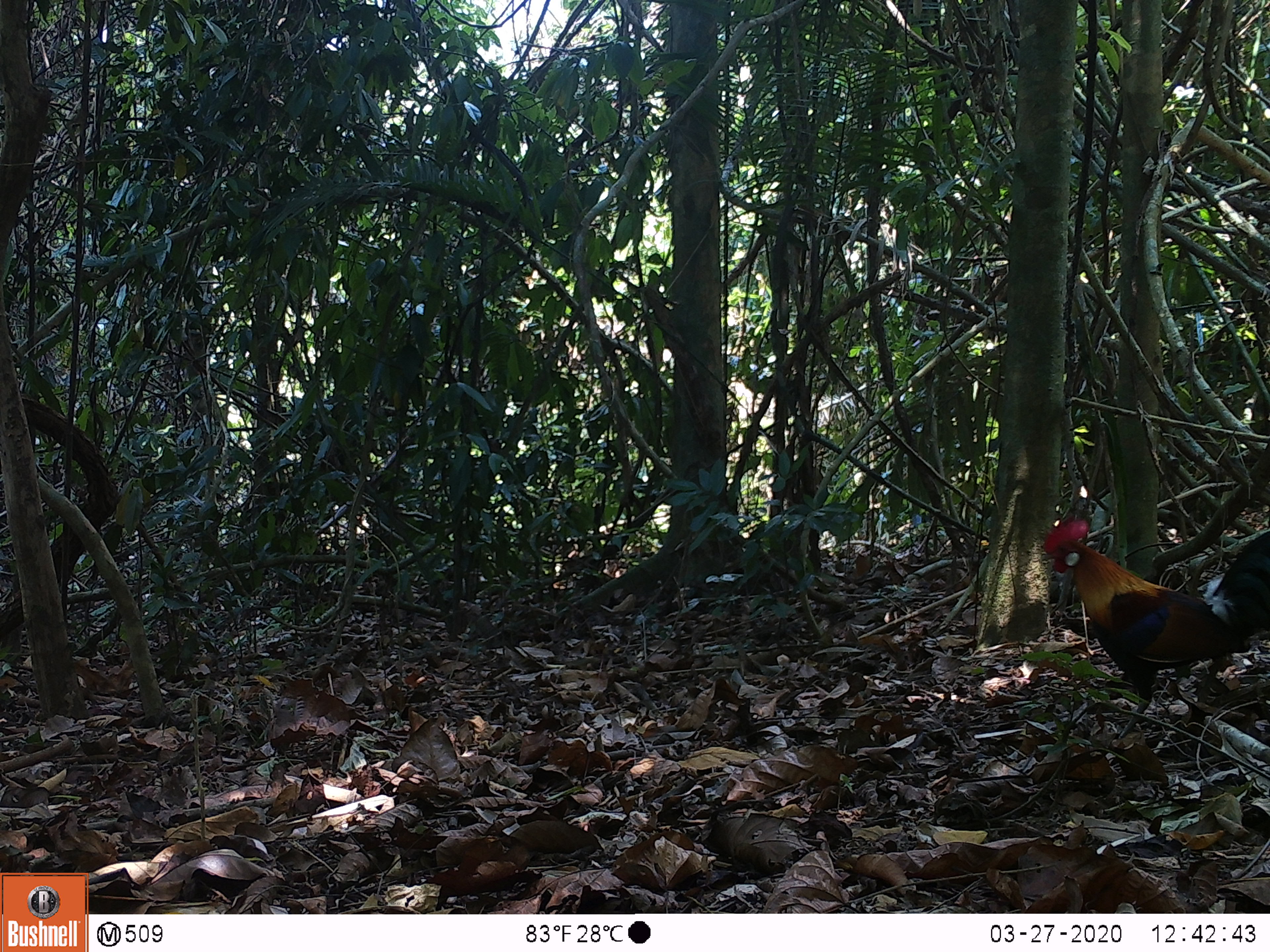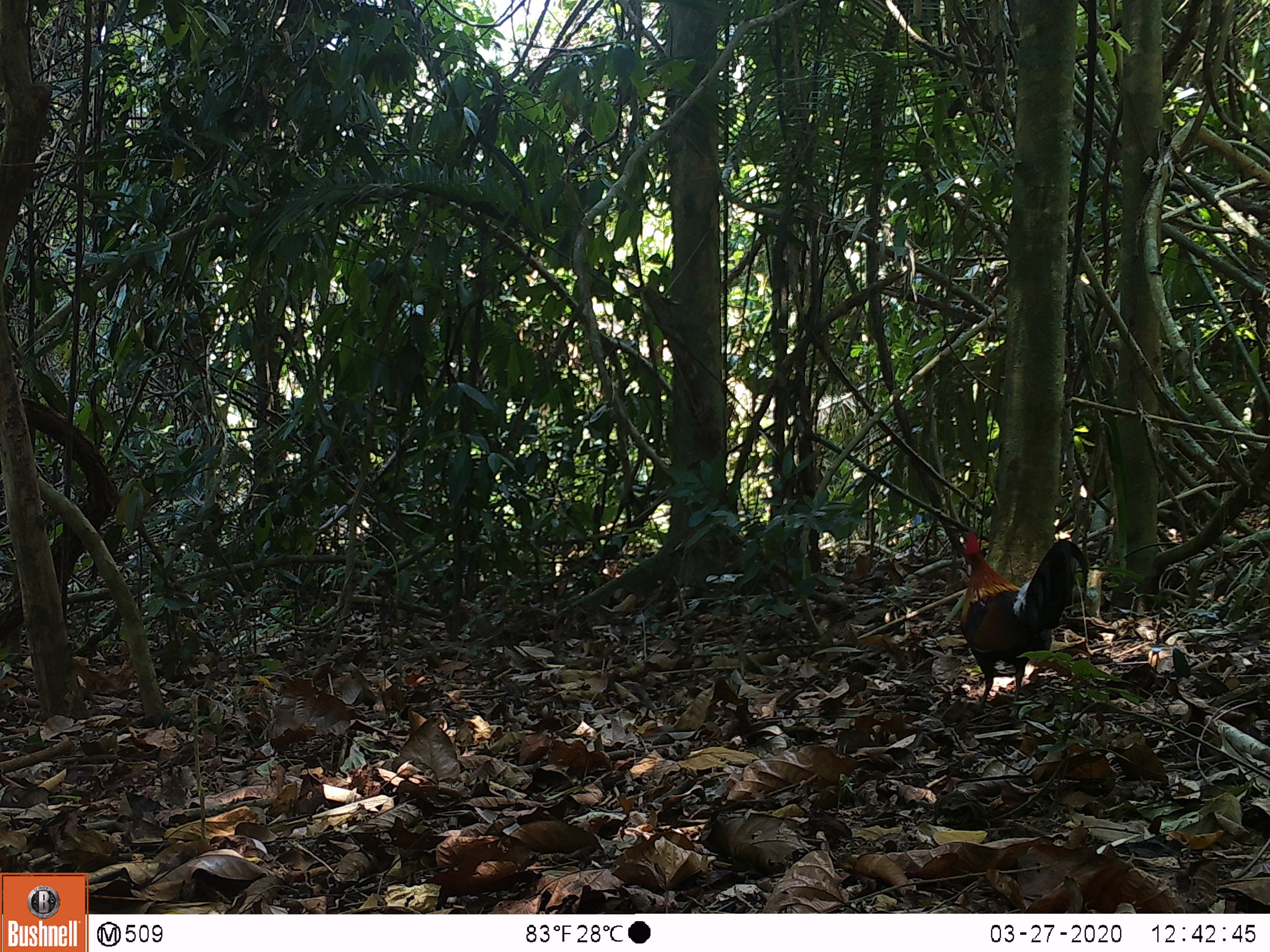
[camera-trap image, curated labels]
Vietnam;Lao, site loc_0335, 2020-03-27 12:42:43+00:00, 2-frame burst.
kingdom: Animalia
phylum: Chordata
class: Aves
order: Galliformes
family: Phasianidae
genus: Gallus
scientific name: Gallus gallus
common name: red junglefowl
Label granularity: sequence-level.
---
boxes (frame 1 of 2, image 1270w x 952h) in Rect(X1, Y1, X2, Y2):
red junglefowl: Rect(1042, 515, 1270, 740)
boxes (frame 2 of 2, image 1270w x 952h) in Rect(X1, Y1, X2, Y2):
red junglefowl: Rect(959, 529, 1089, 711)